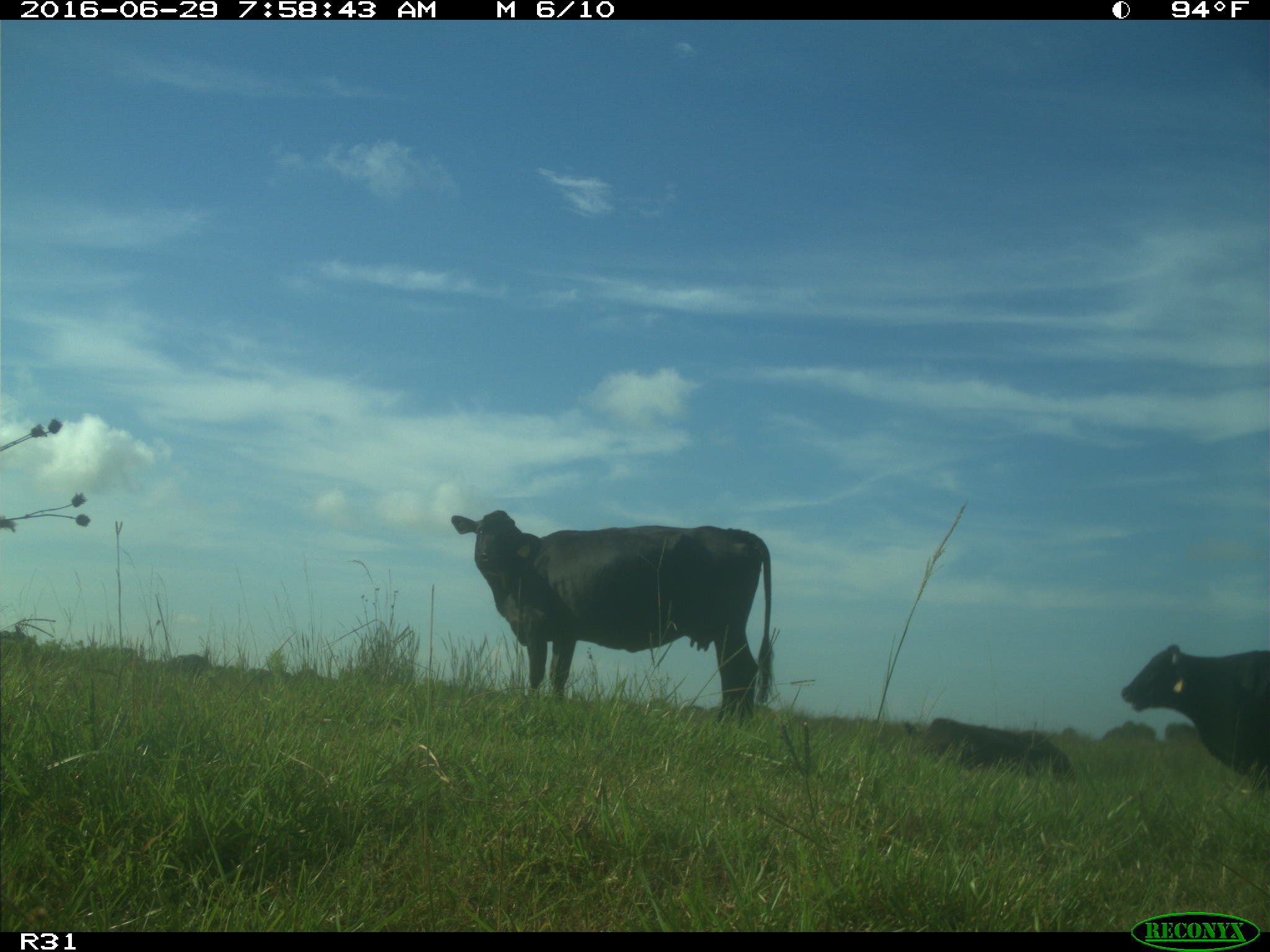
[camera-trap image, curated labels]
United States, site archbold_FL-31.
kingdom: Animalia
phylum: Chordata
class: Mammalia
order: Artiodactyla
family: Bovidae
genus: Bos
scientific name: Bos taurus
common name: domestic cow